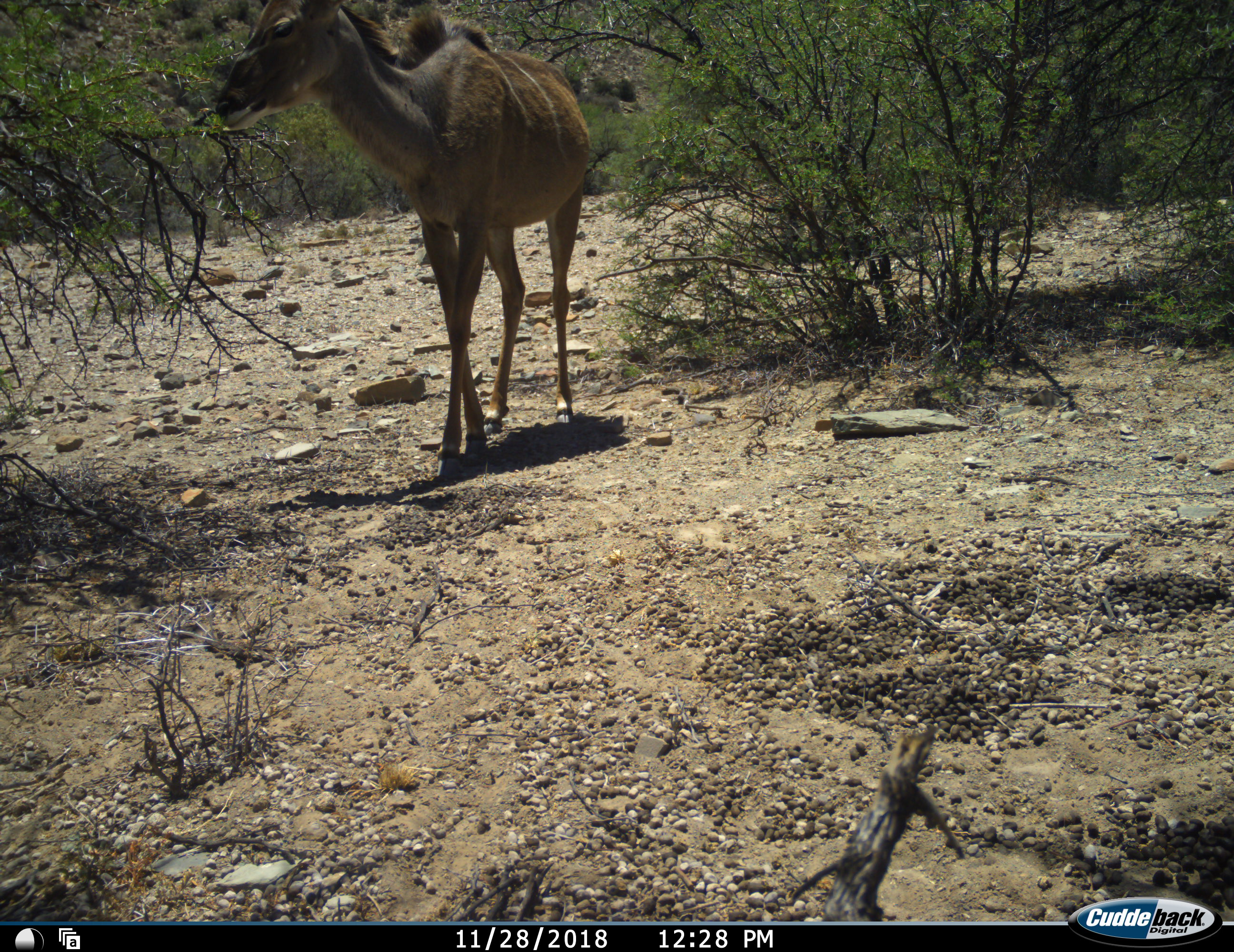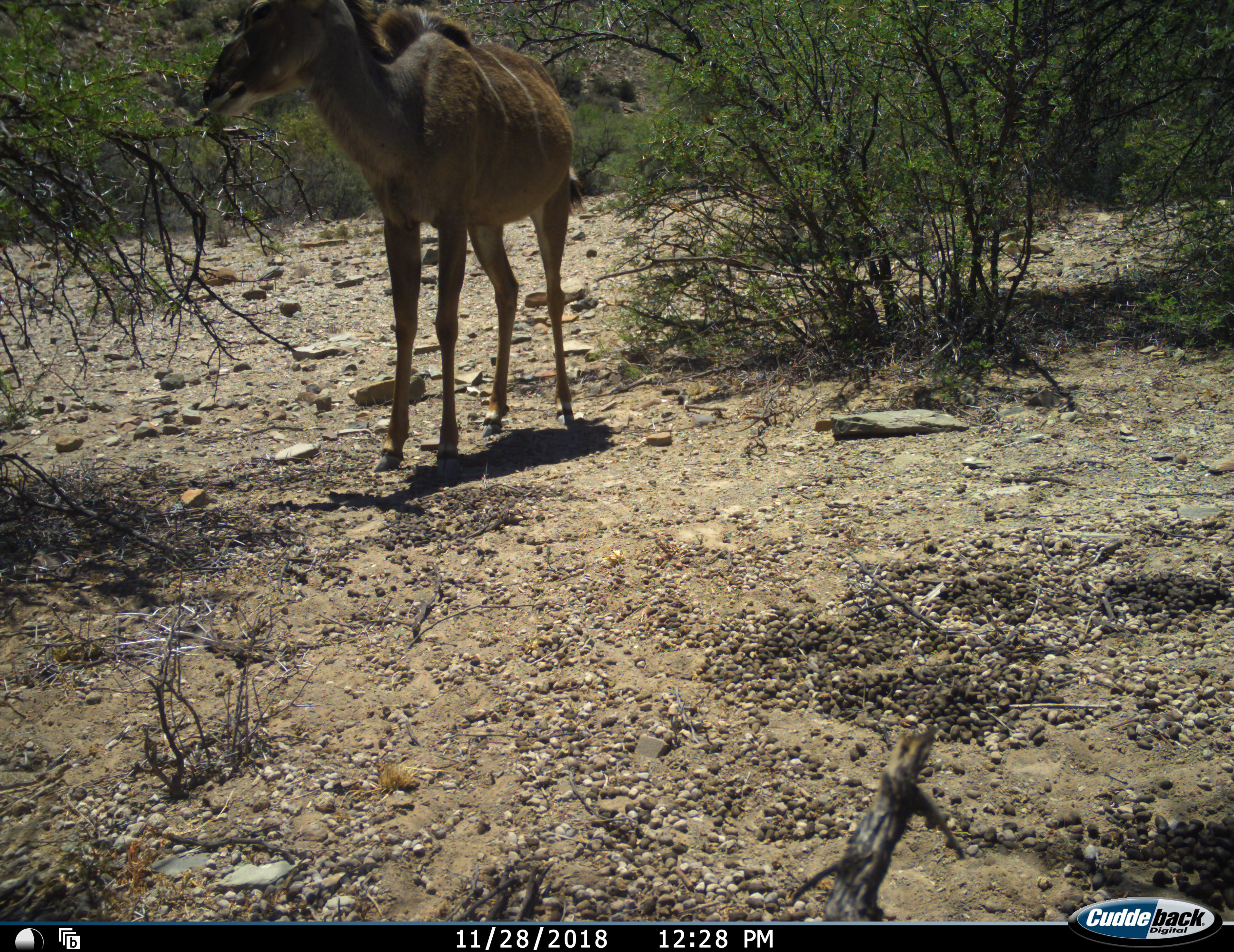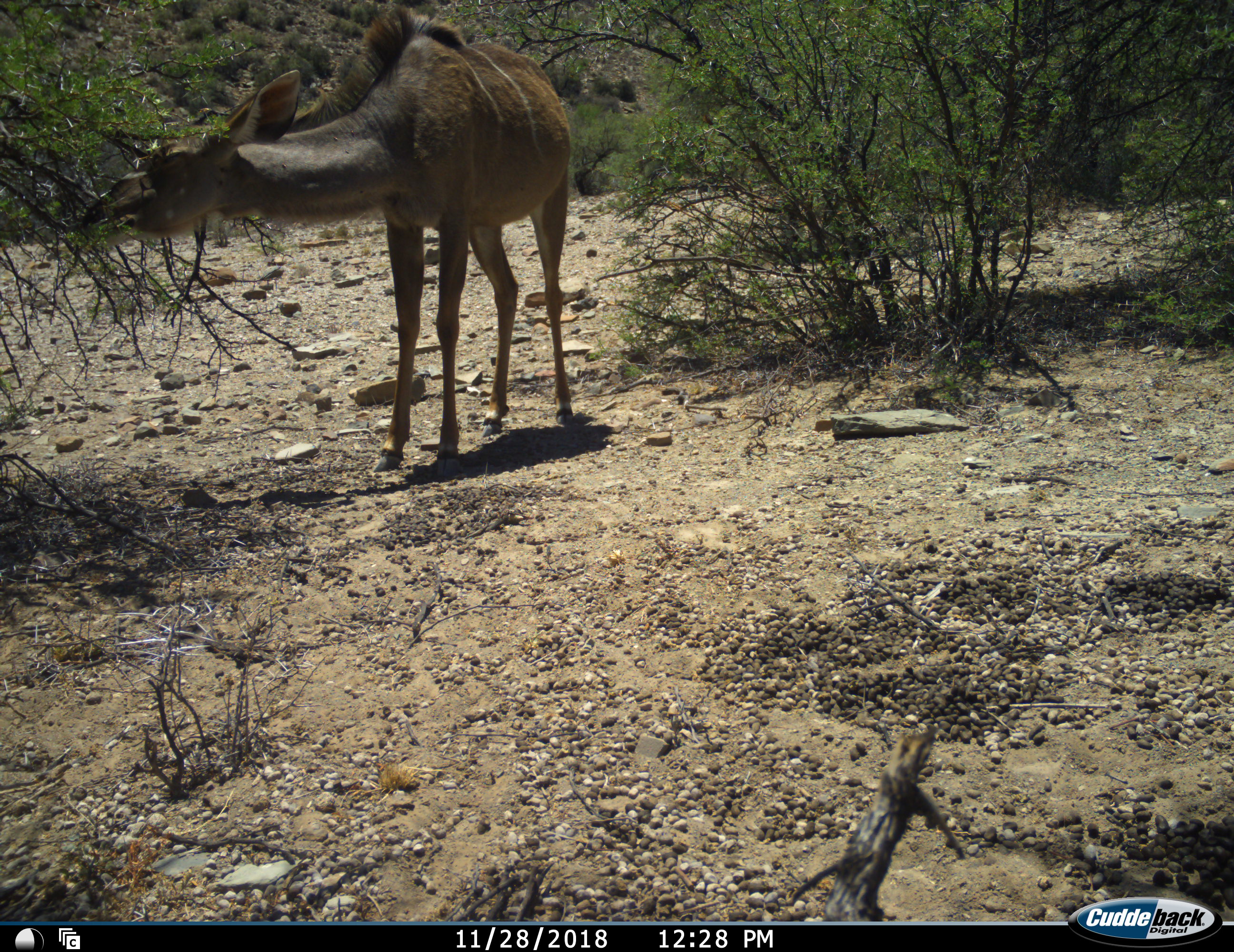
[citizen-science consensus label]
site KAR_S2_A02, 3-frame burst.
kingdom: Animalia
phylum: Chordata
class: Mammalia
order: Artiodactyla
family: Bovidae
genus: Tragelaphus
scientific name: Tragelaphus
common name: kudu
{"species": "kudu (Tragelaphus)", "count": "1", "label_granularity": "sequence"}